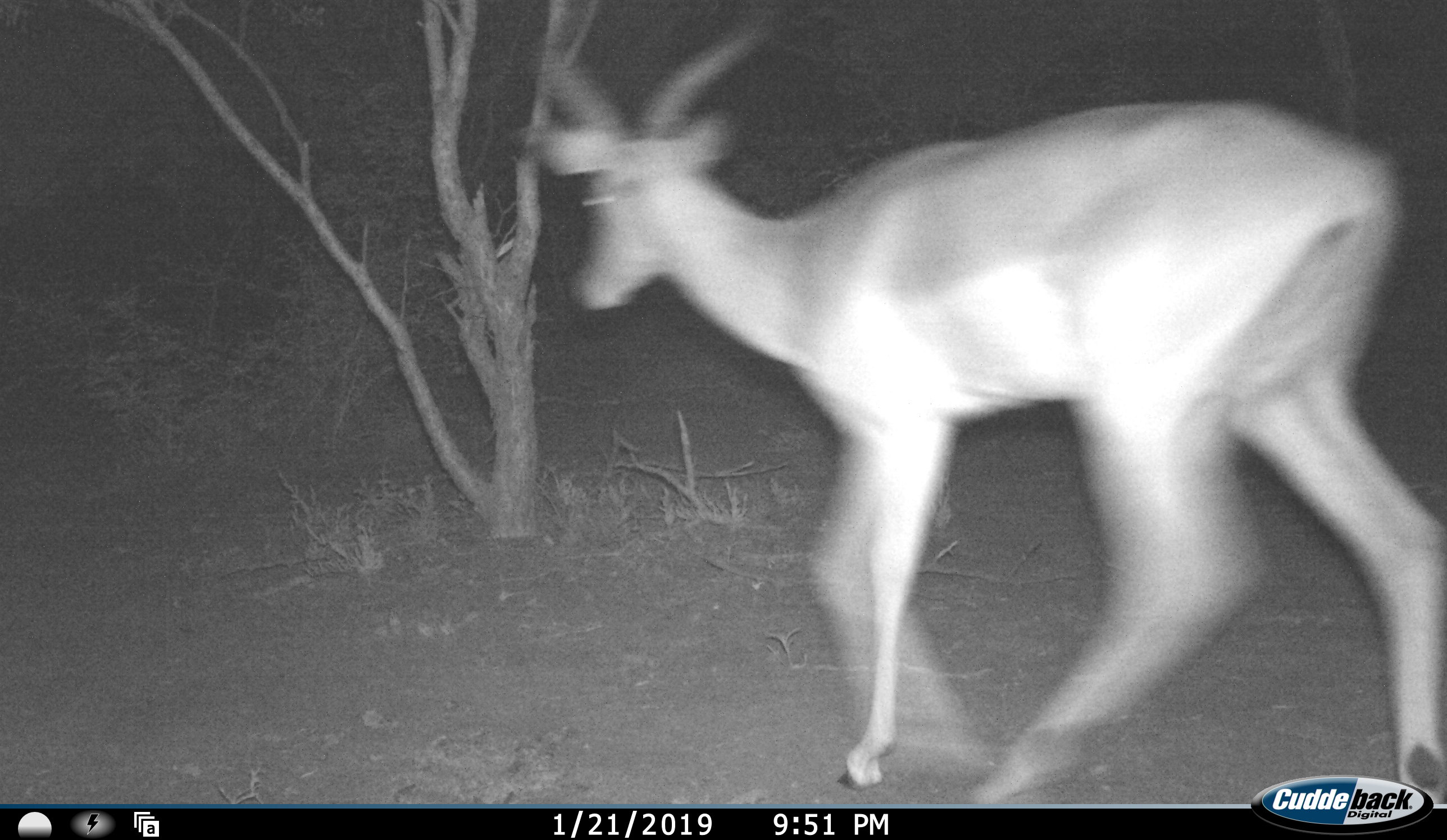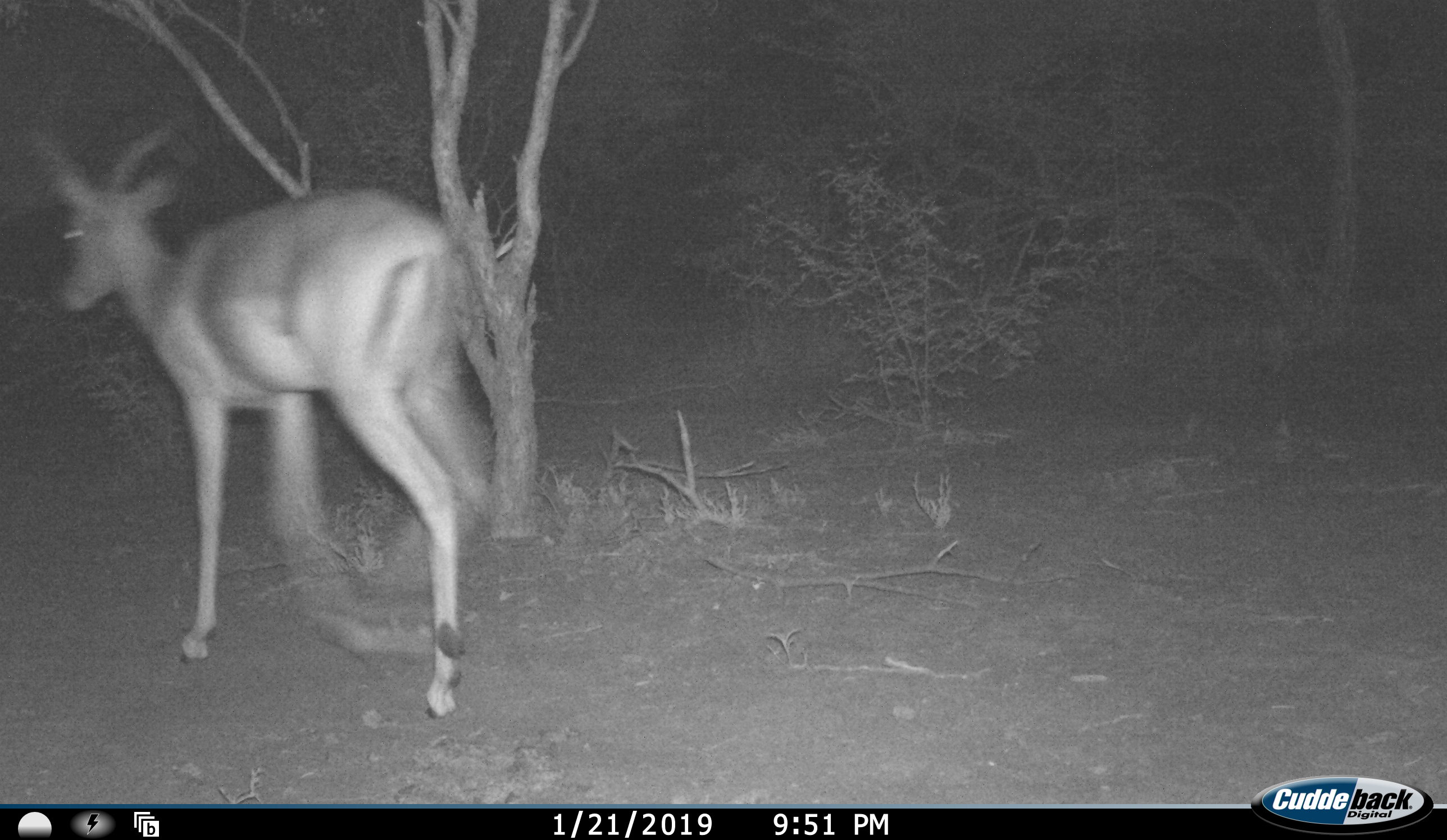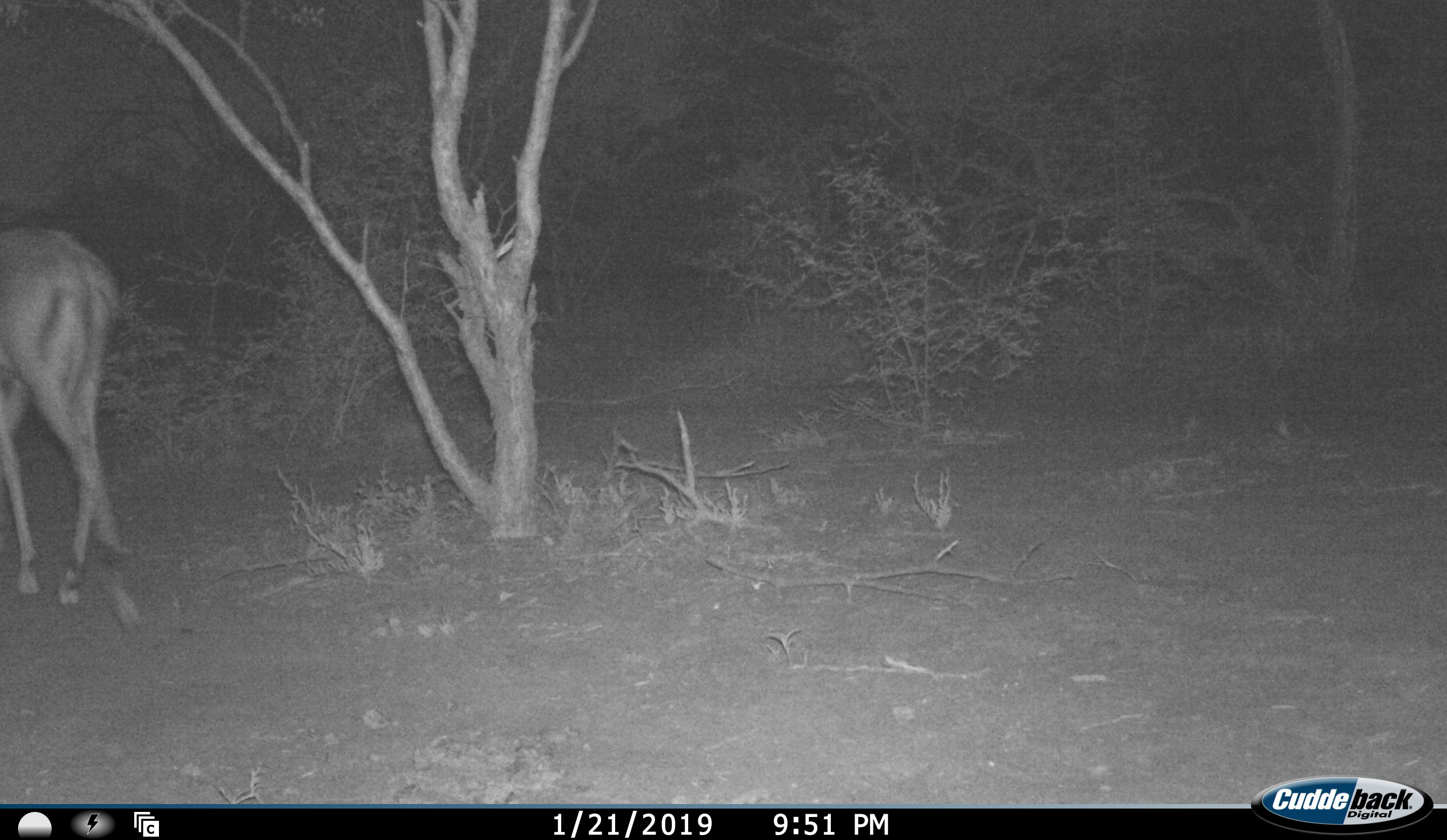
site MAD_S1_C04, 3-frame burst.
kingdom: Animalia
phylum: Chordata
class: Mammalia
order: Artiodactyla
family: Bovidae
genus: Aepyceros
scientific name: Aepyceros melampus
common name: impala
Impala (Aepyceros melampus), count 1. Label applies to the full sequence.